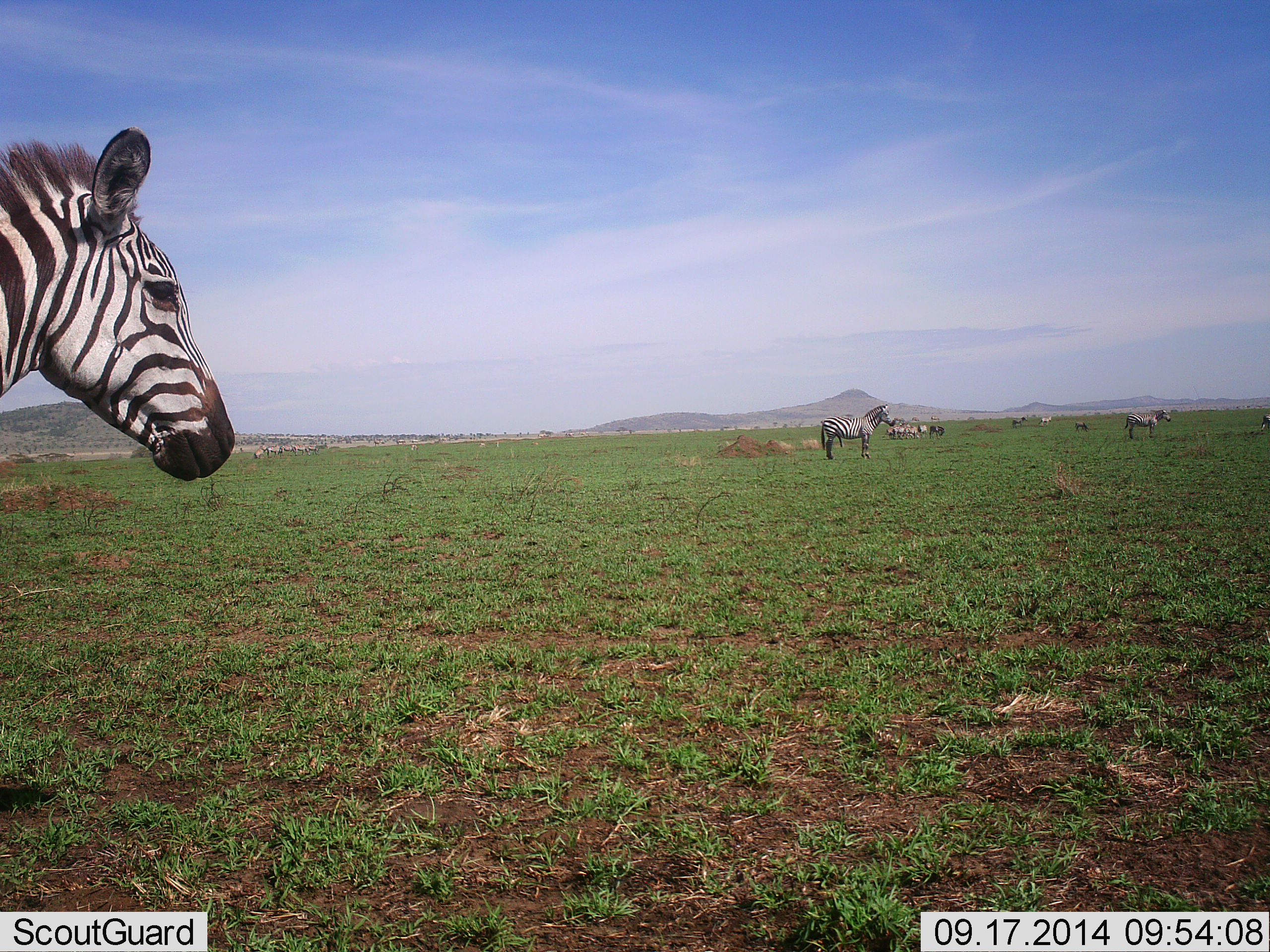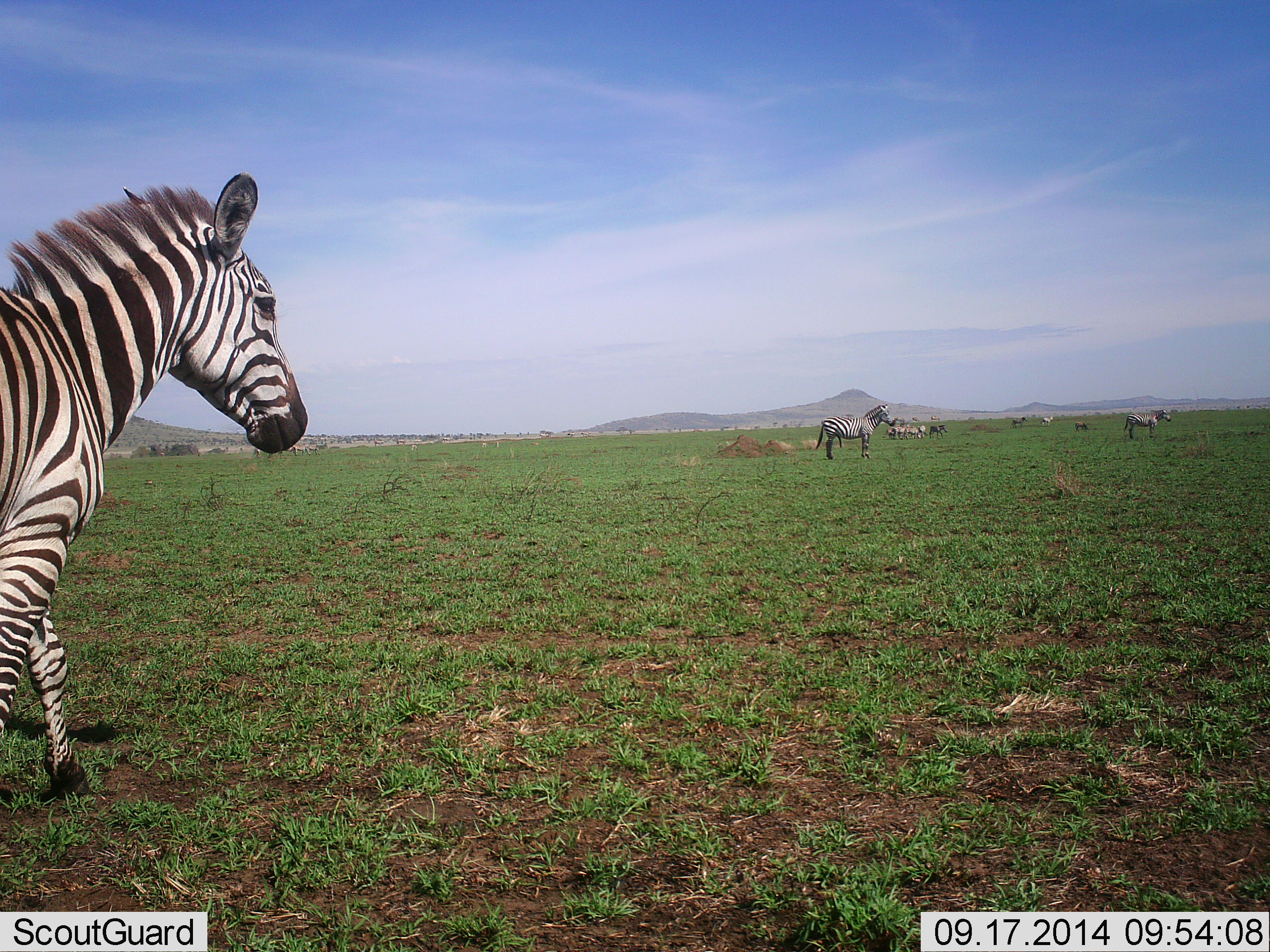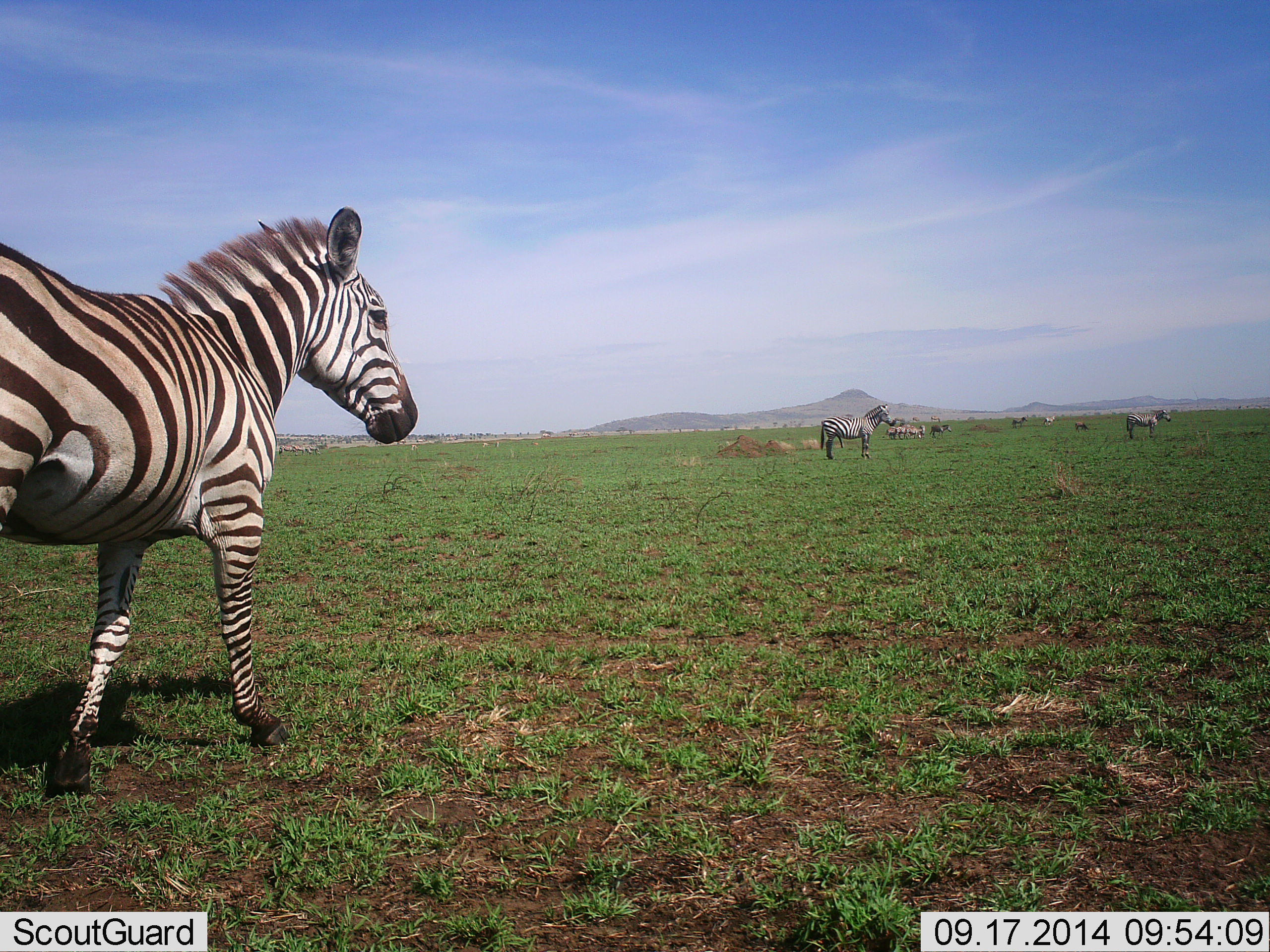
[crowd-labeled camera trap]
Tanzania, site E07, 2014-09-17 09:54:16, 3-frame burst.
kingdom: Animalia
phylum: Chordata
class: Mammalia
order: Perissodactyla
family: Equidae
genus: Equus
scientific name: Equus quagga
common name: plains zebra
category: zebra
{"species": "zebra (plains zebra) (Equus quagga)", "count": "8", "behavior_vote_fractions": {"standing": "91%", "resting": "9%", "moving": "82%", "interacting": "0%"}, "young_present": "0%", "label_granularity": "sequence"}